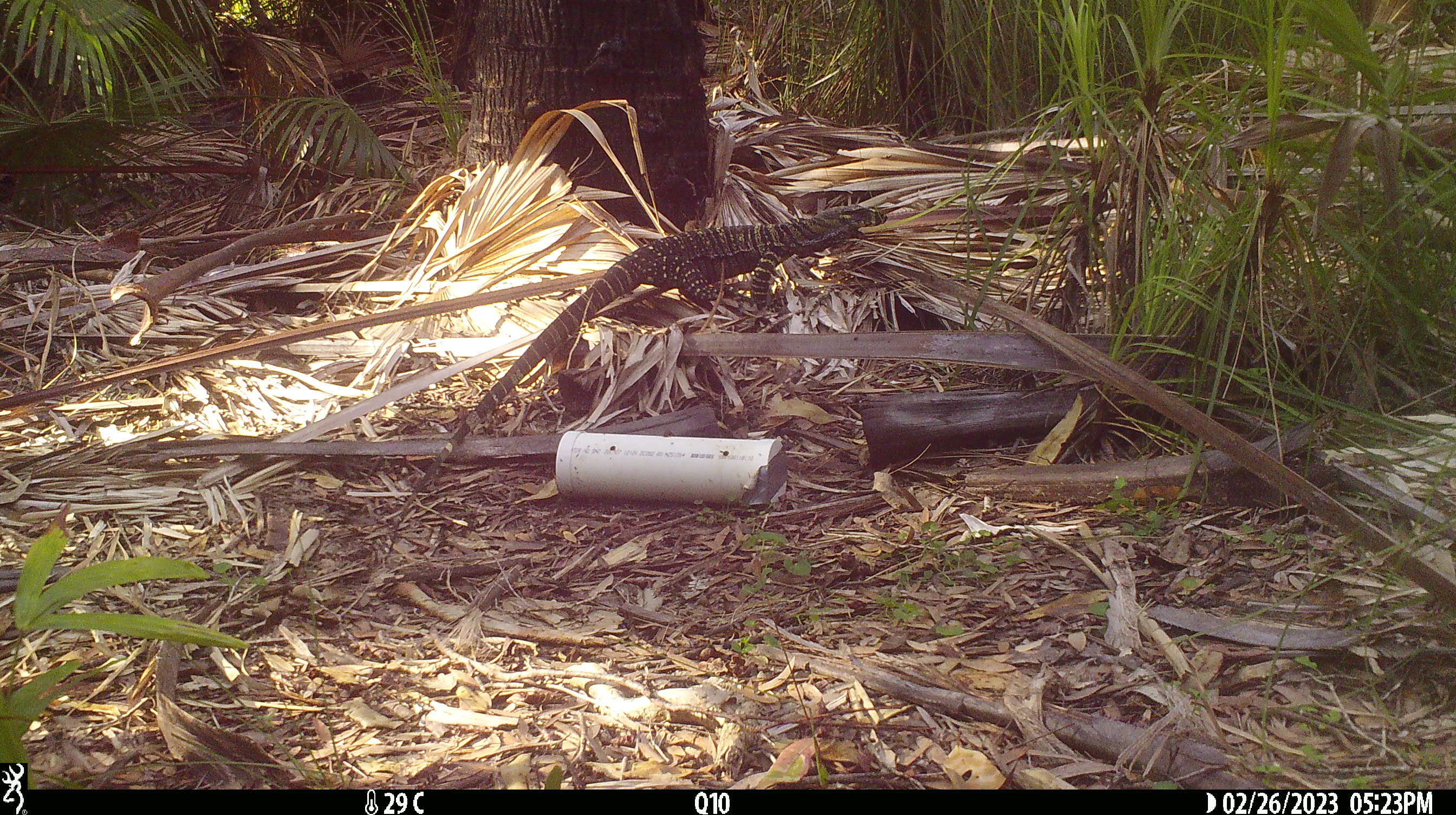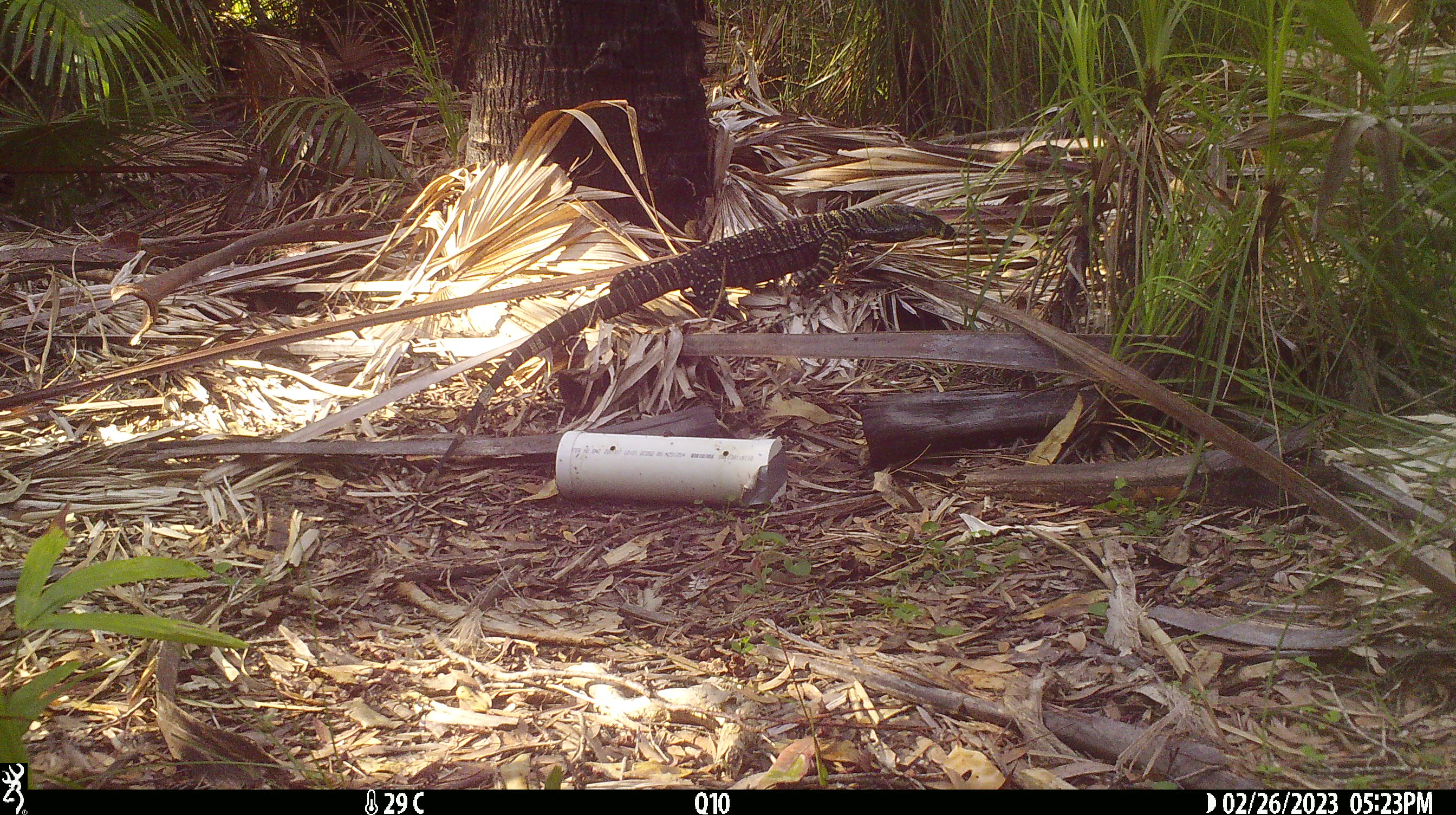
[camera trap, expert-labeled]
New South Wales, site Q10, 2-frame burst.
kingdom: Animalia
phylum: Chordata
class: Reptilia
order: Squamata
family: Varanidae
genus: Varanus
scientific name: Varanus varius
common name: lace monitor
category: goanna